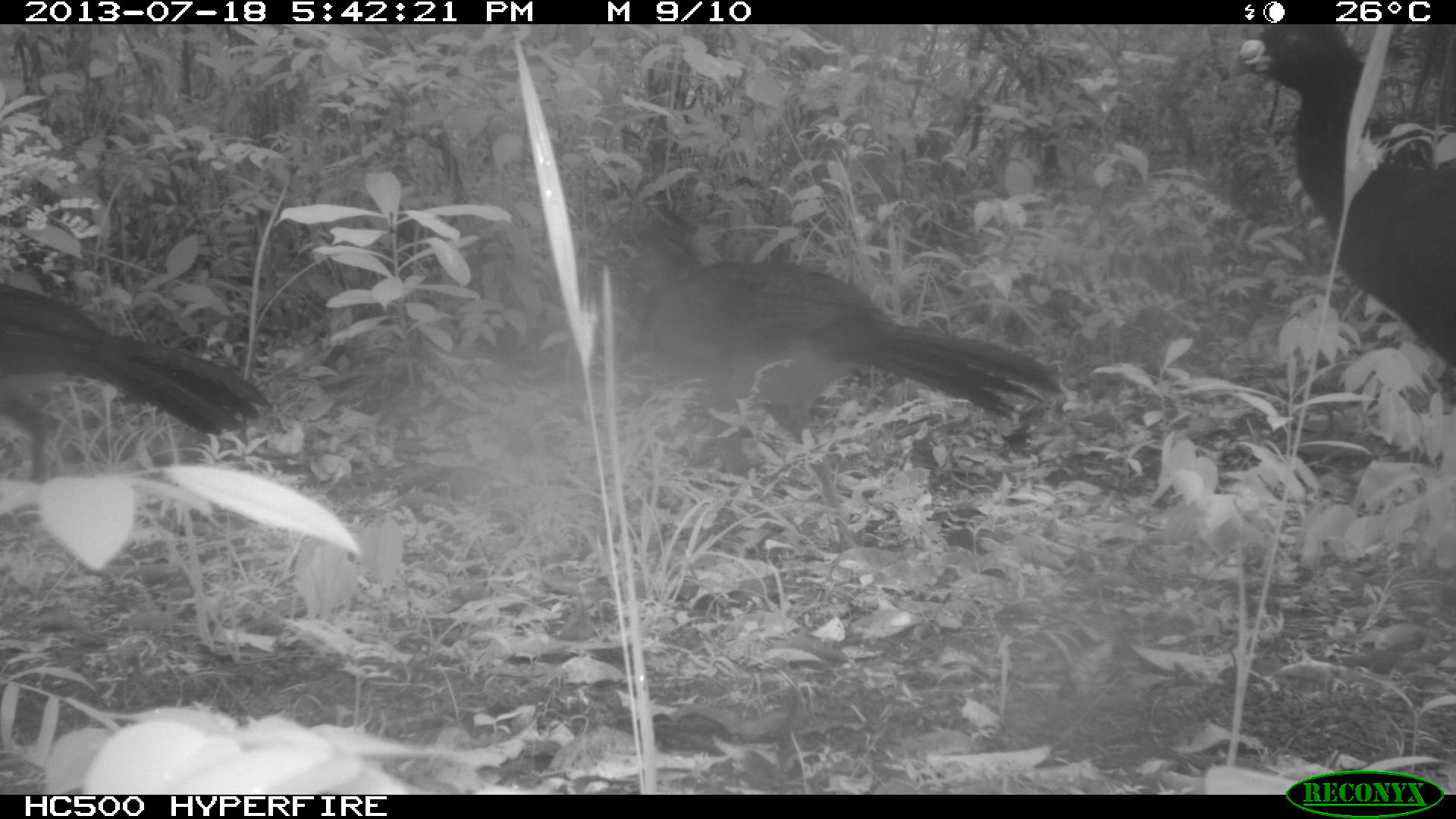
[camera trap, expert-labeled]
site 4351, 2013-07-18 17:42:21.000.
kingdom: Animalia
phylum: Chordata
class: Aves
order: Galliformes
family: Cracidae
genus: Crax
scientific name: Crax rubra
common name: great curassow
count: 5